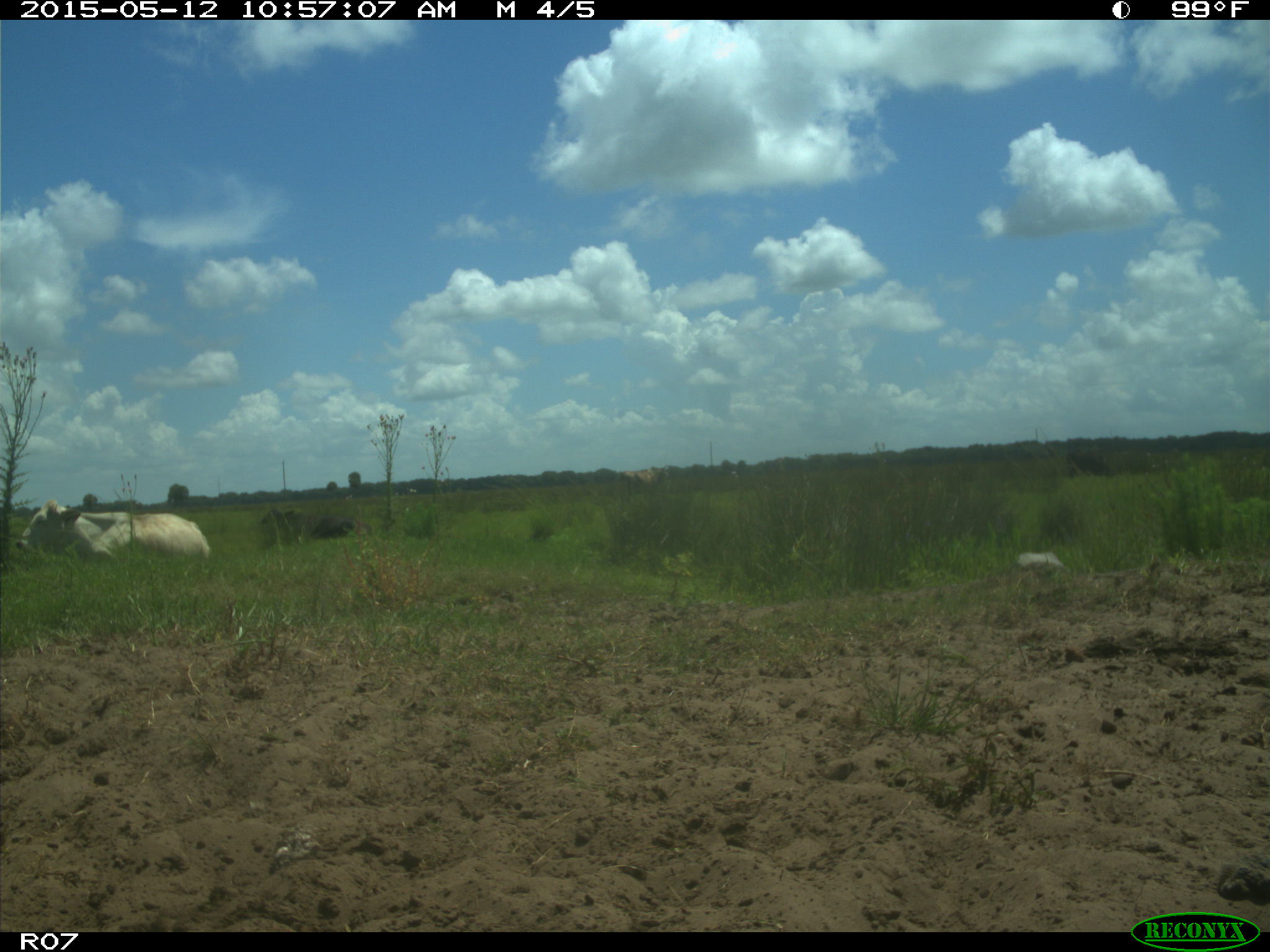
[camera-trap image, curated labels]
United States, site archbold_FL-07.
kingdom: Animalia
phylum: Chordata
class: Mammalia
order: Artiodactyla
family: Bovidae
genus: Bos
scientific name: Bos taurus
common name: domestic cow